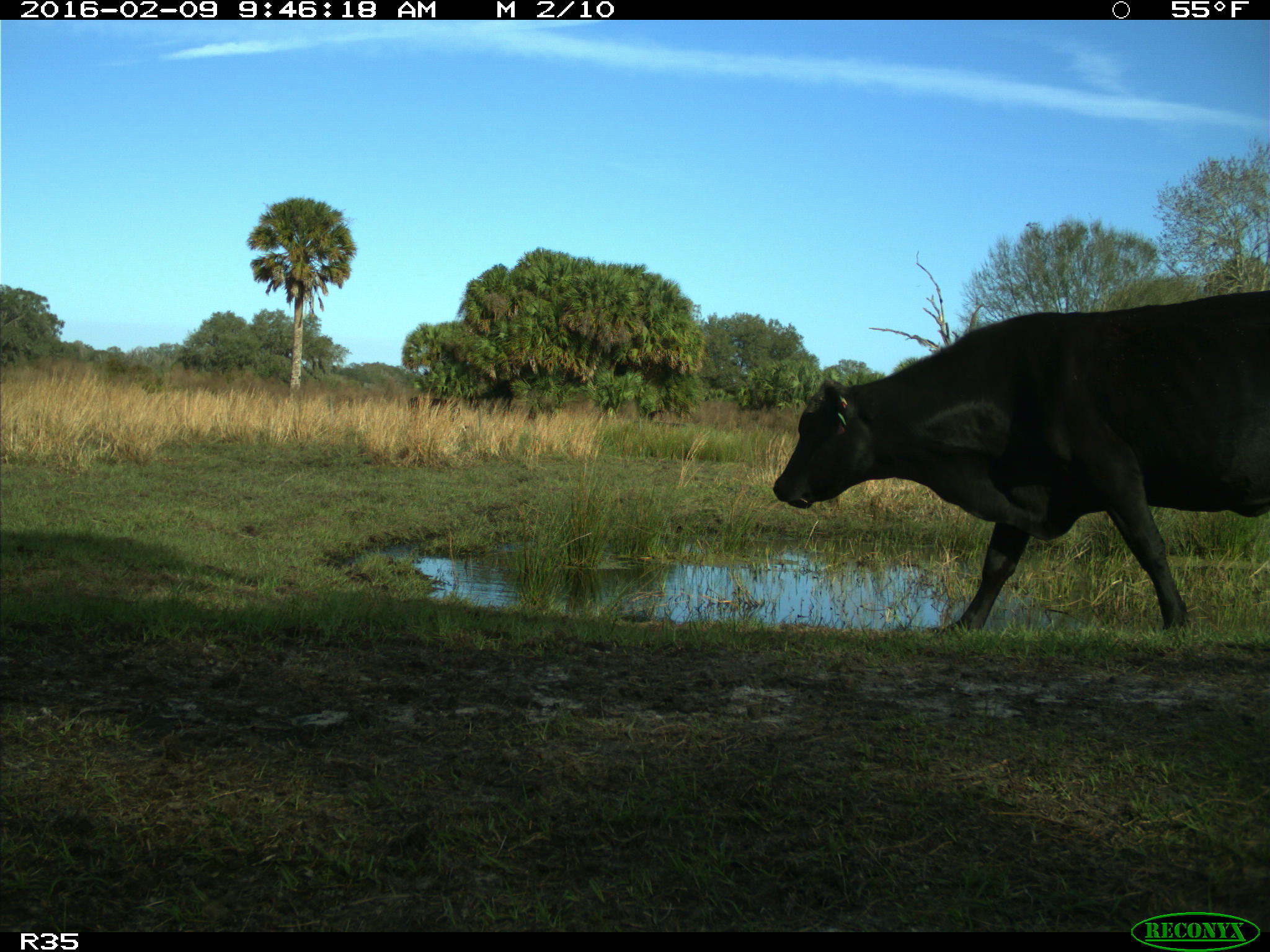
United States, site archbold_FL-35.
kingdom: Animalia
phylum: Chordata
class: Mammalia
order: Artiodactyla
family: Bovidae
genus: Bos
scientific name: Bos taurus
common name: domestic cow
Bos taurus (domestic cow).